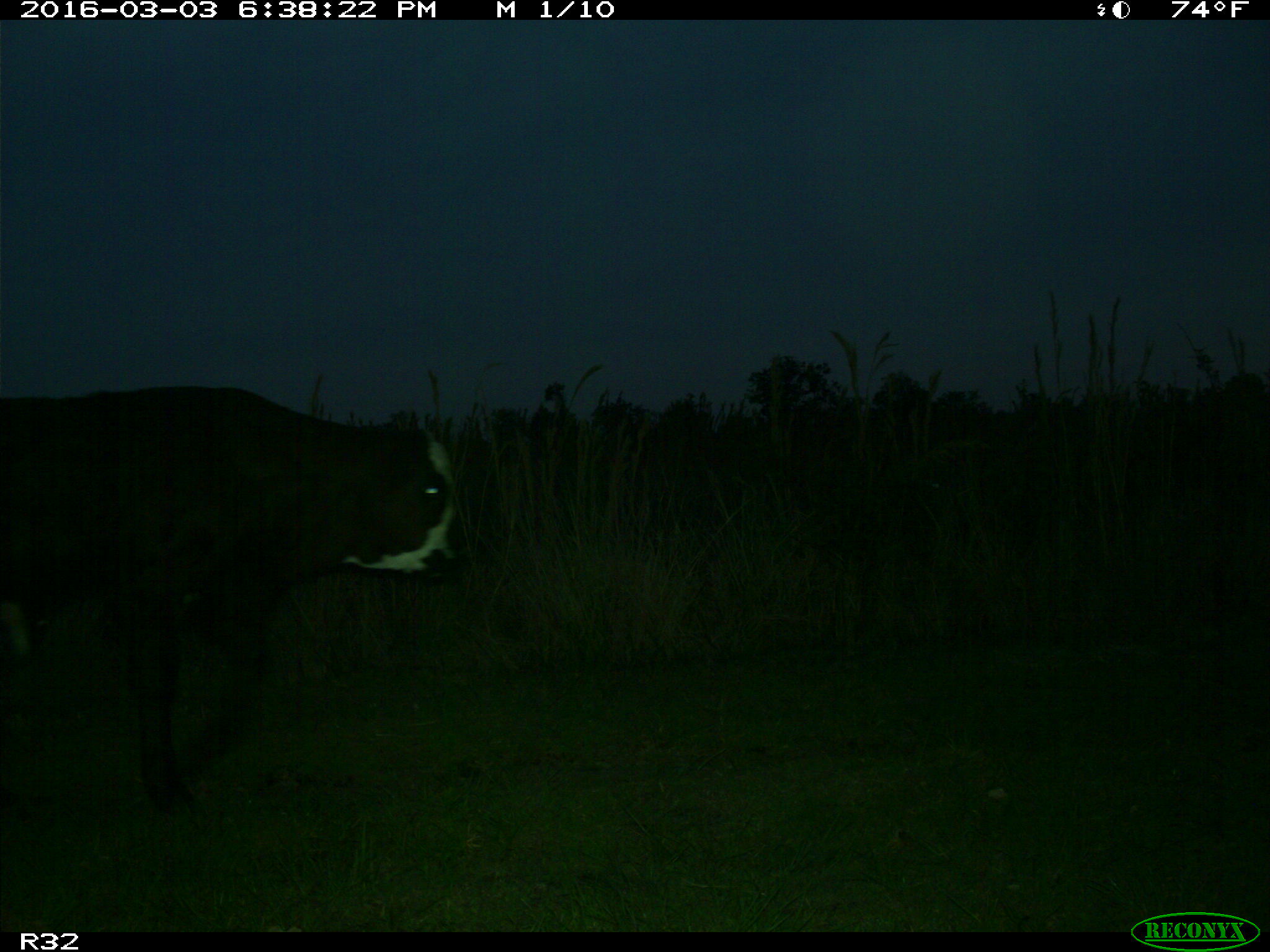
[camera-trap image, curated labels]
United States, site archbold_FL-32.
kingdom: Animalia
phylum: Chordata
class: Mammalia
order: Artiodactyla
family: Bovidae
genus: Bos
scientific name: Bos taurus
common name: domestic cow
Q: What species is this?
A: Bos taurus (domestic cow).